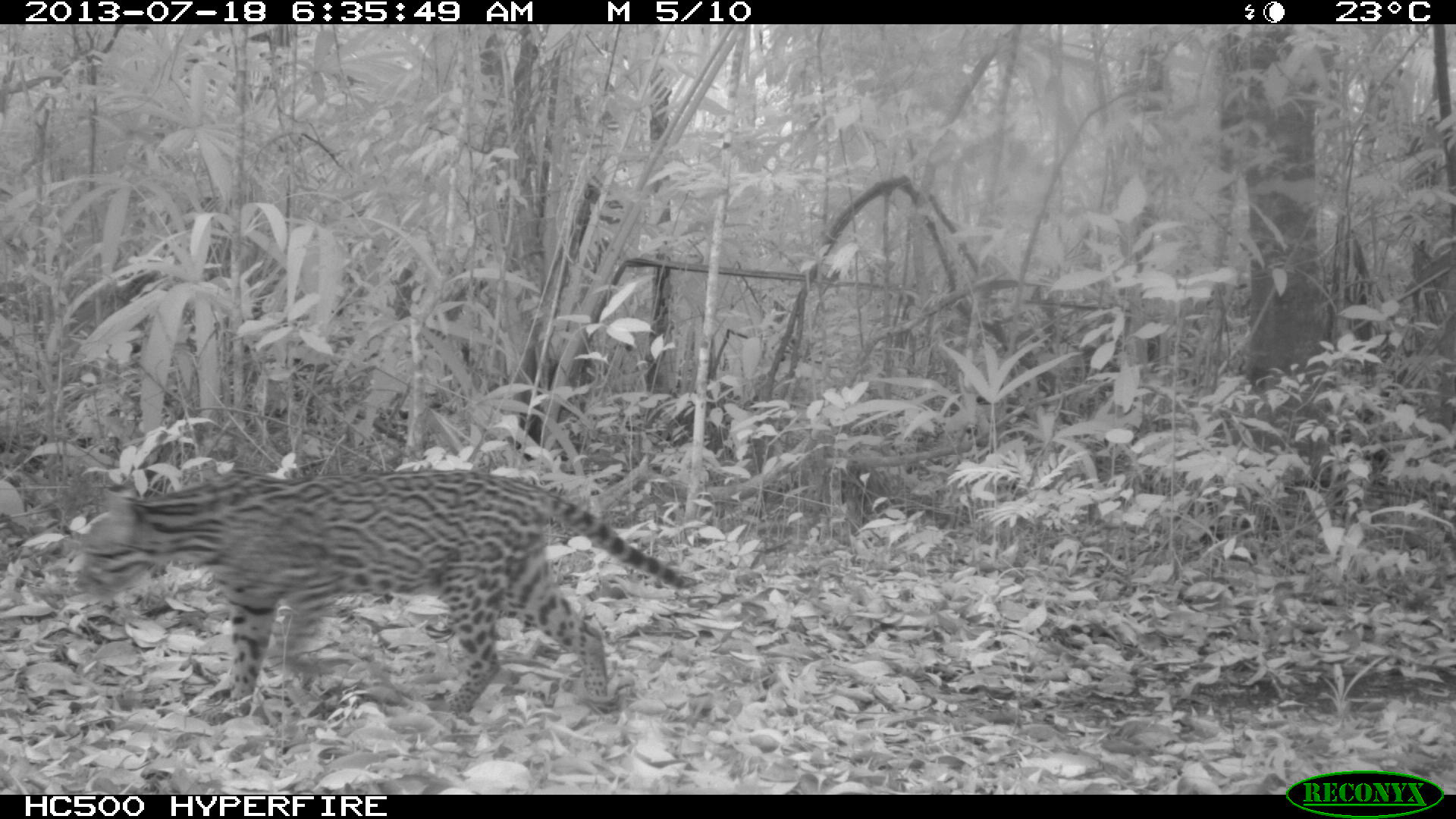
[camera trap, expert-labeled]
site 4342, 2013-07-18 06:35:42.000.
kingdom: Animalia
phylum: Chordata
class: Mammalia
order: Carnivora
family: Felidae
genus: Leopardus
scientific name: Leopardus pardalis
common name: ocelot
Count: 1.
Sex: female.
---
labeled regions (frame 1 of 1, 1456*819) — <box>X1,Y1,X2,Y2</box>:
leopardus pardalis: <box>70,467,695,723</box>